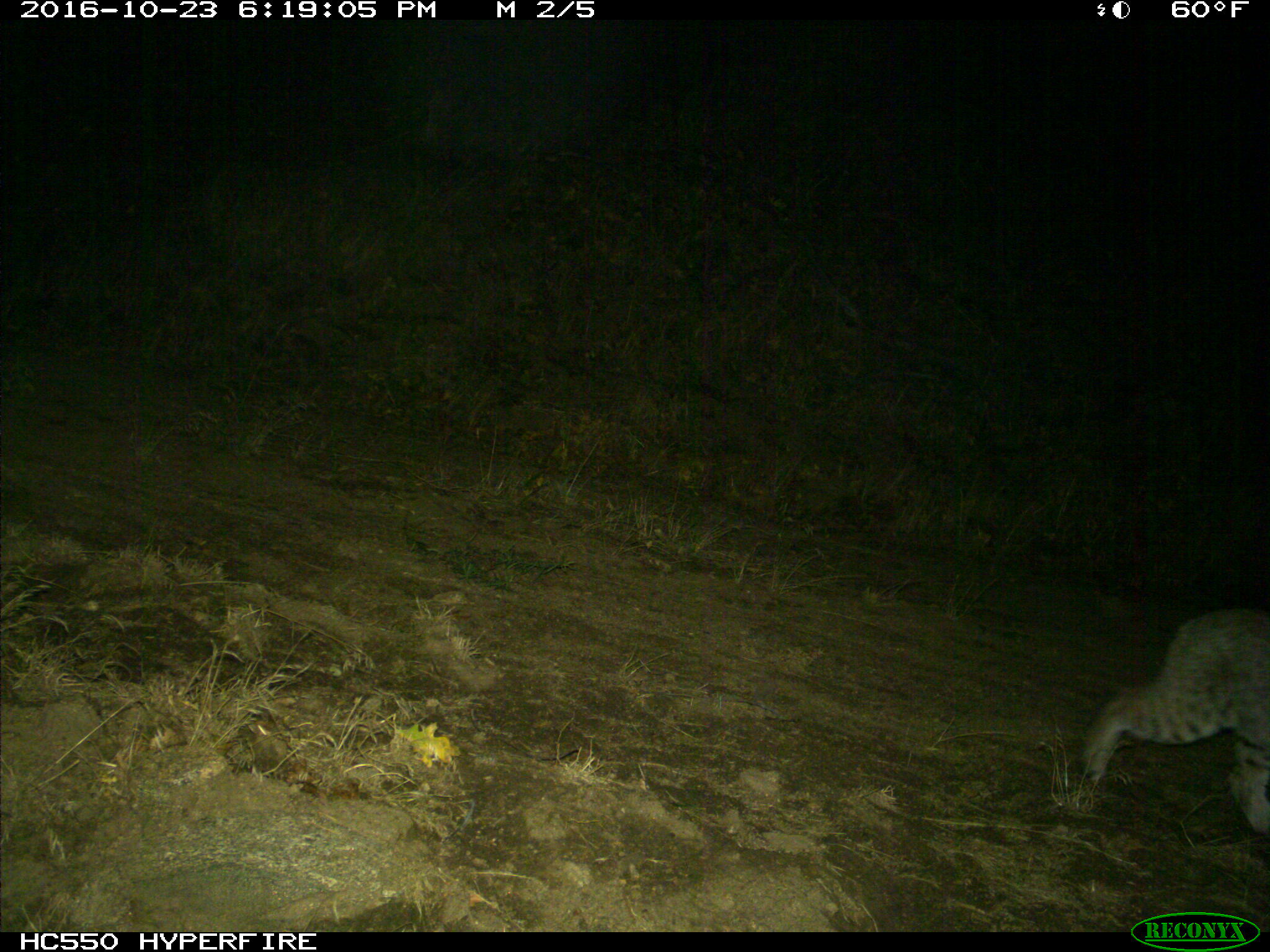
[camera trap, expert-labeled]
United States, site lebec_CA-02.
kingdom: Animalia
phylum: Chordata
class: Mammalia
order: Carnivora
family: Felidae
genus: Lynx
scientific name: Lynx rufus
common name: bobcat